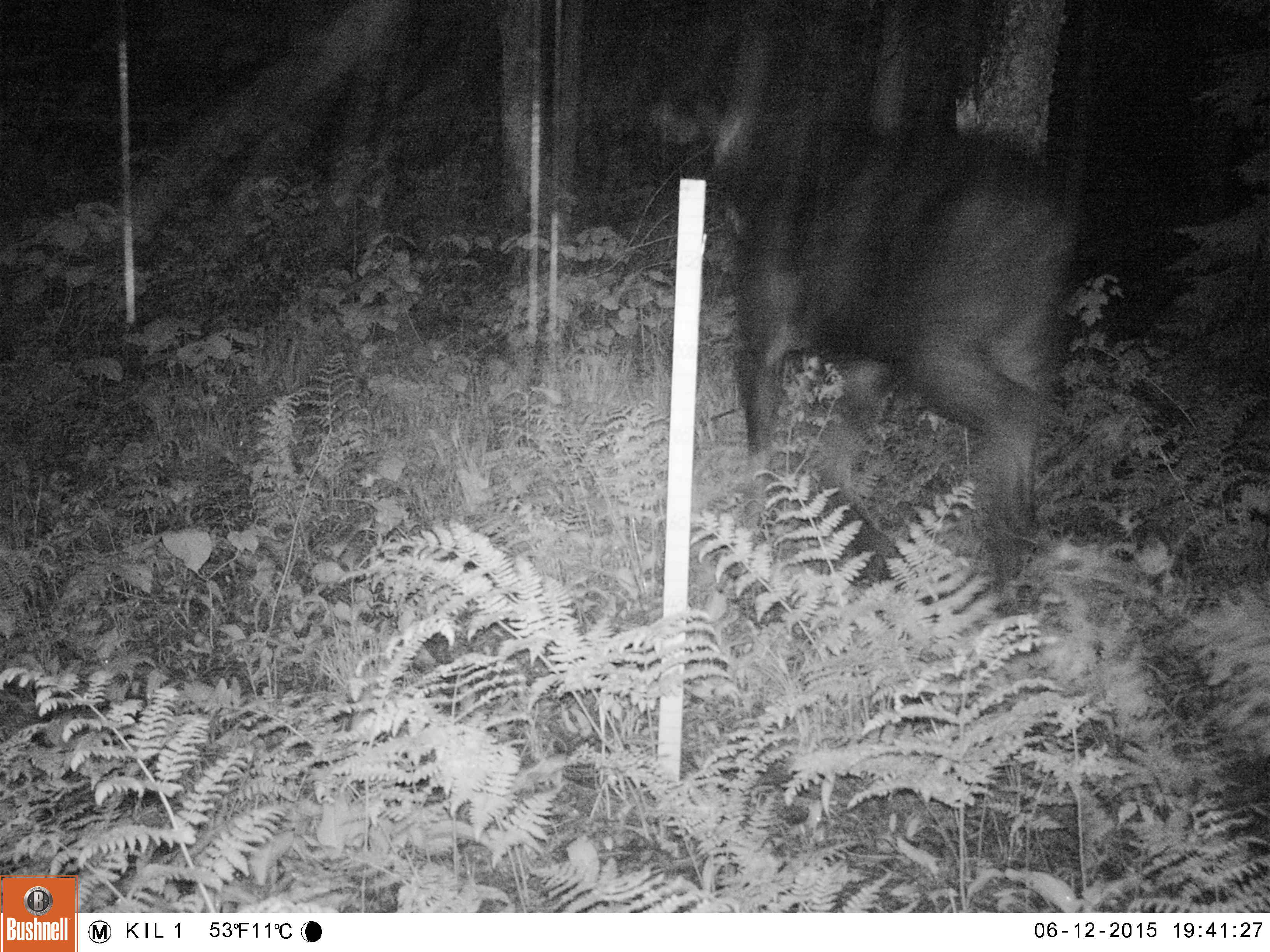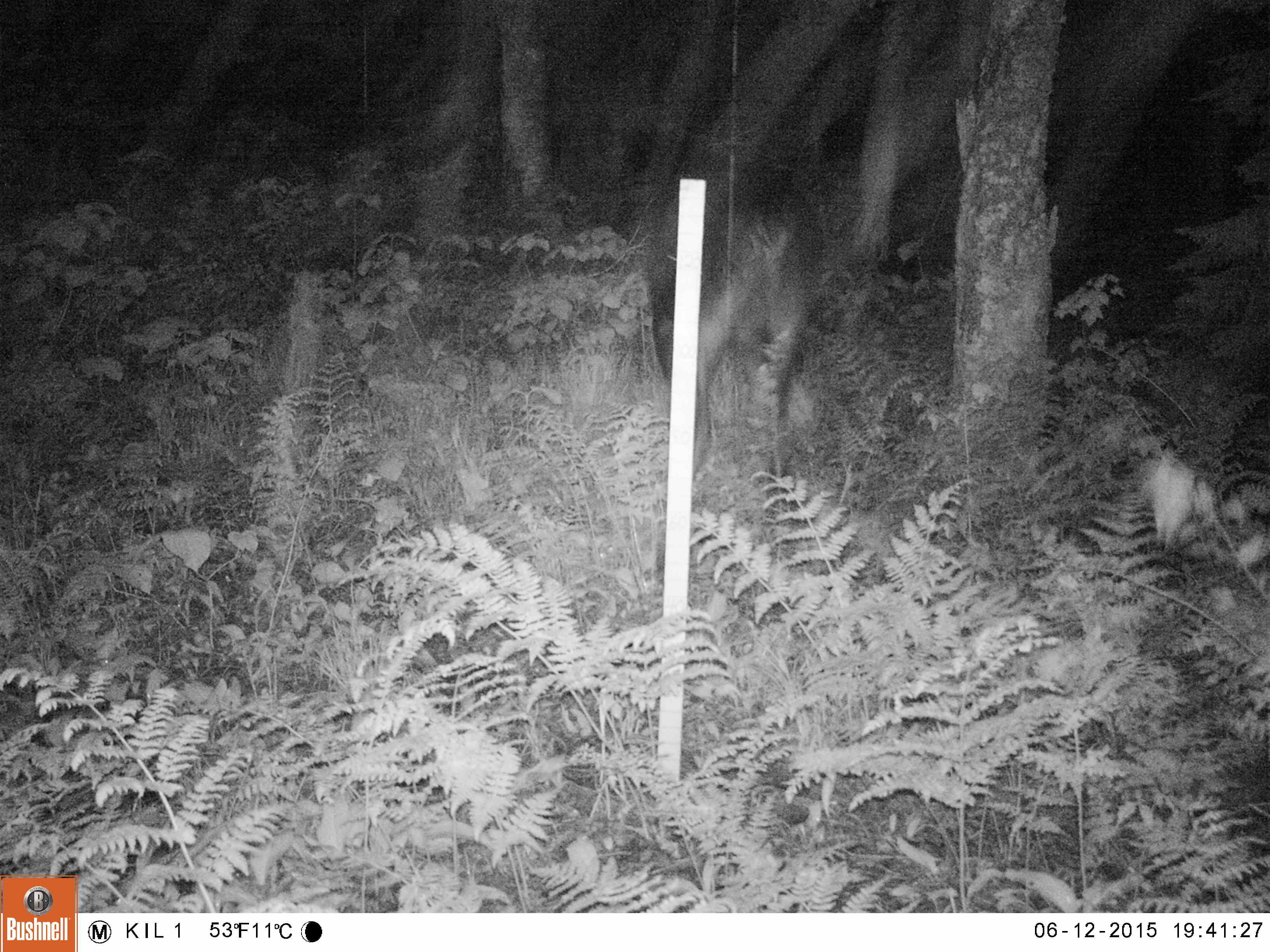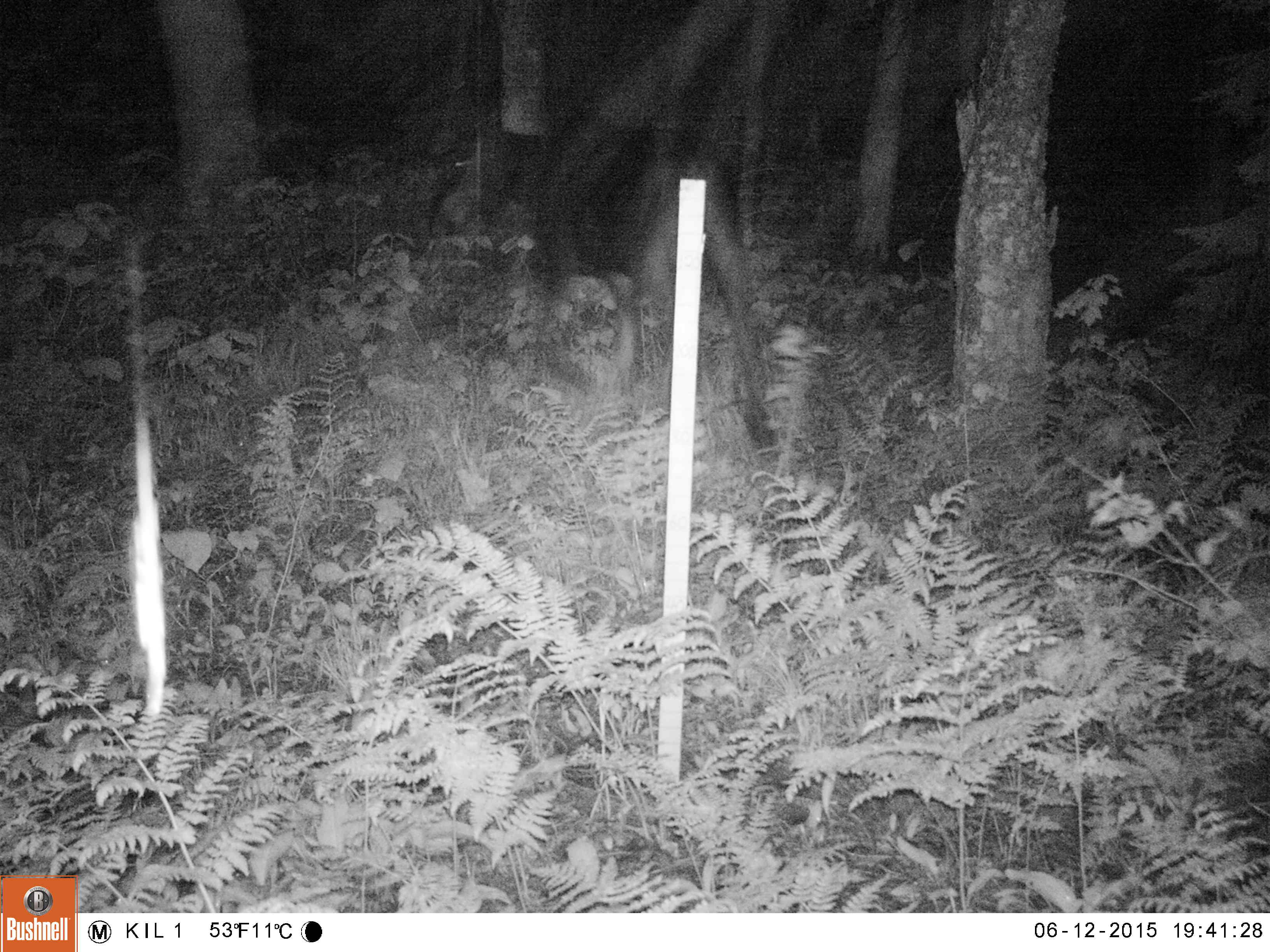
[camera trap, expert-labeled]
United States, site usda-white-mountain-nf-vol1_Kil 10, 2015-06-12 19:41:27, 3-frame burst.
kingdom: Animalia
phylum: Chordata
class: Mammalia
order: Artiodactyla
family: Cervidae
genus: Alces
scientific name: Alces alces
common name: moose